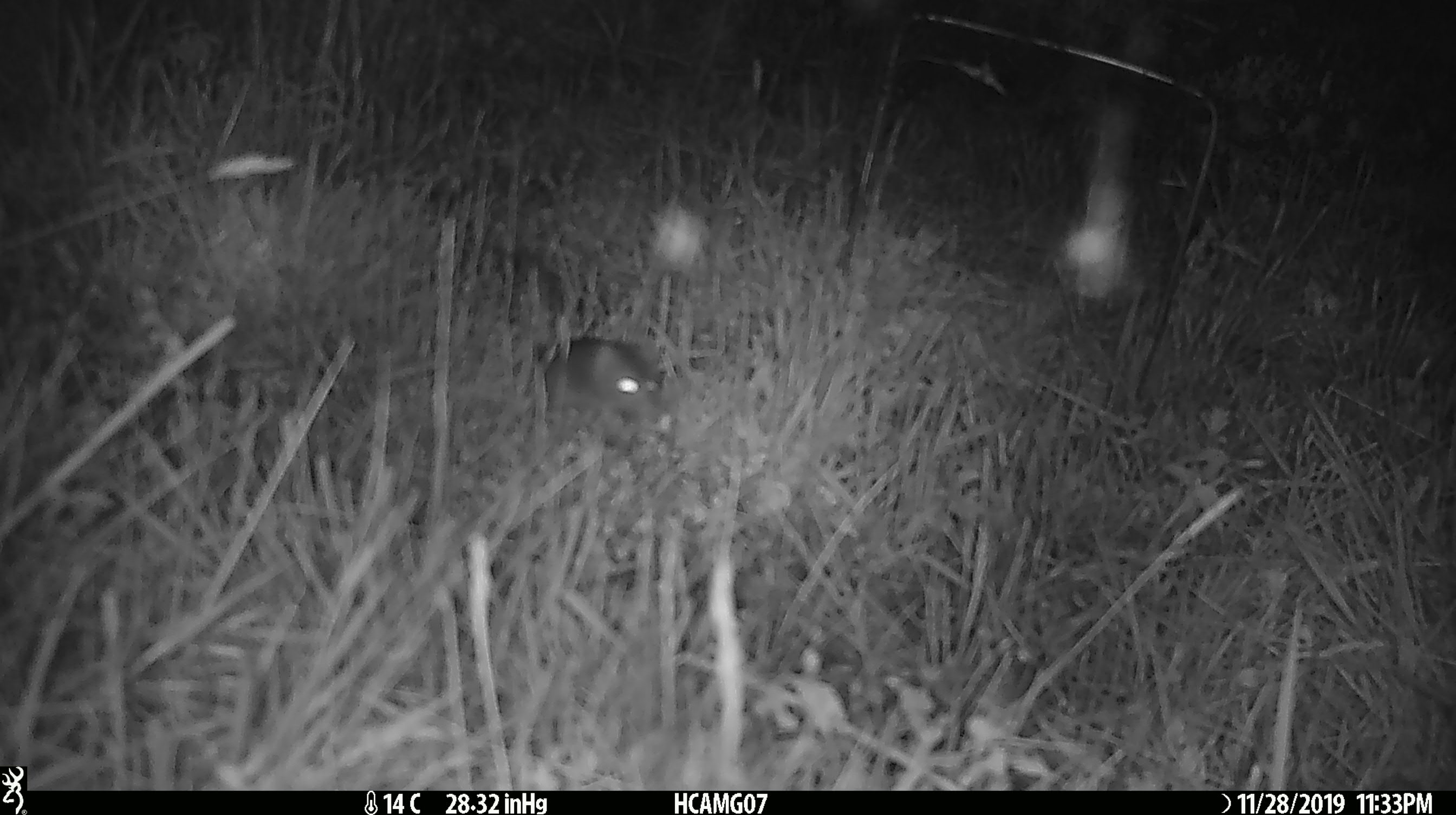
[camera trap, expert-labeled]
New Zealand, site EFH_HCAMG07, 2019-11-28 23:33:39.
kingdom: Animalia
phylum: Chordata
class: Mammalia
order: Rodentia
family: Muridae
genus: Mus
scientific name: Mus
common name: mouse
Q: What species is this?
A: Mouse (Mus).